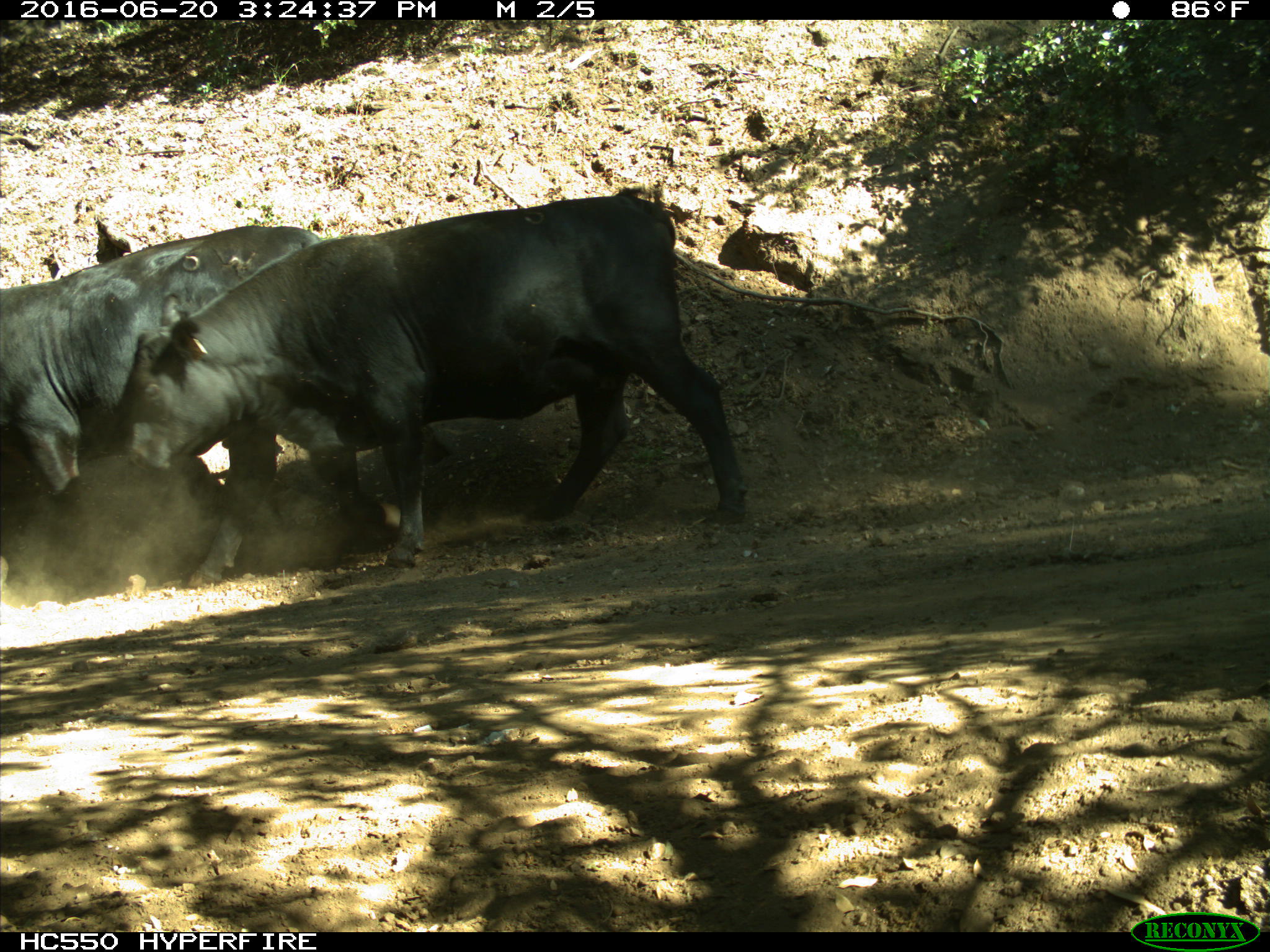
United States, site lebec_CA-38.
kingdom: Animalia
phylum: Chordata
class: Mammalia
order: Artiodactyla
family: Bovidae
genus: Bos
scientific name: Bos taurus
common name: domestic cow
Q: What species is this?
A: Bos taurus (domestic cow).